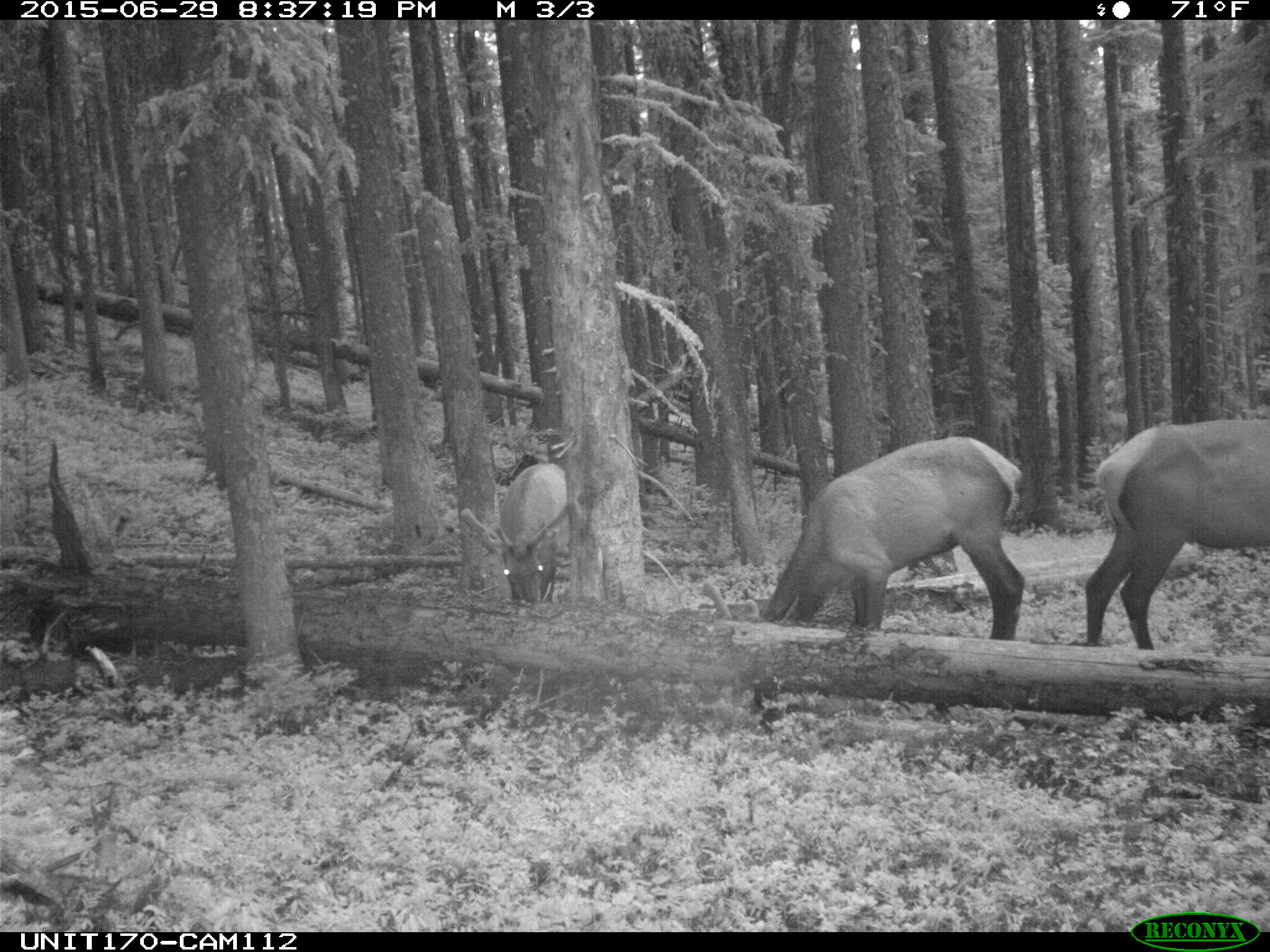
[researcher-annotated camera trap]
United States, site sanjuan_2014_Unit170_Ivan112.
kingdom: Animalia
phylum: Chordata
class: Mammalia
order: Artiodactyla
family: Cervidae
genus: Cervus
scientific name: Cervus elaphus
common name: red deer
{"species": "Cervus elaphus (red deer)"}